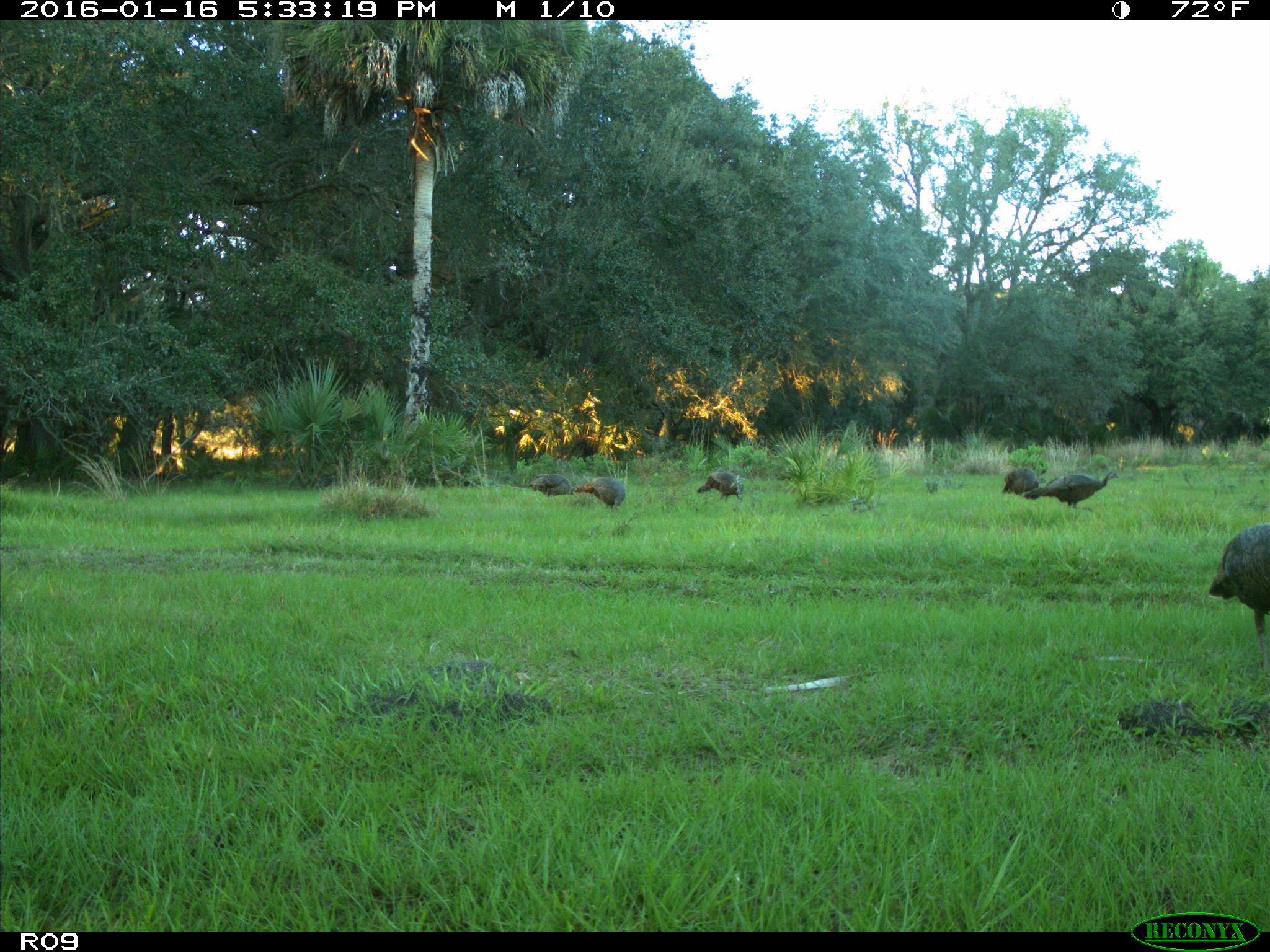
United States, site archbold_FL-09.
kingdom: Animalia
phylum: Chordata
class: Aves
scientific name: Aves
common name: birds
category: unidentified bird